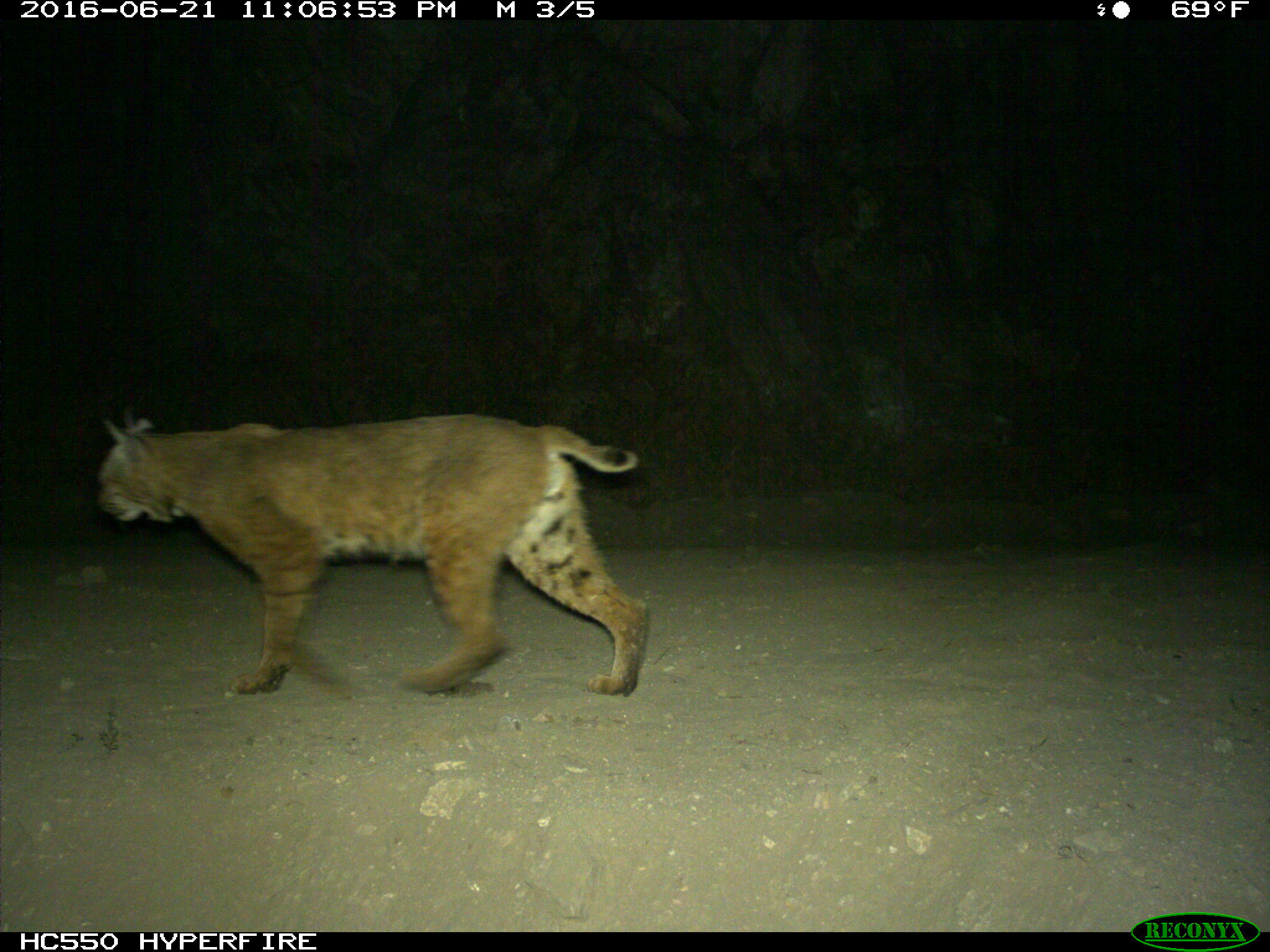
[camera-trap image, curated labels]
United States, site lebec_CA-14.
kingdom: Animalia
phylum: Chordata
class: Mammalia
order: Carnivora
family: Felidae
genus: Lynx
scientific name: Lynx rufus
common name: bobcat